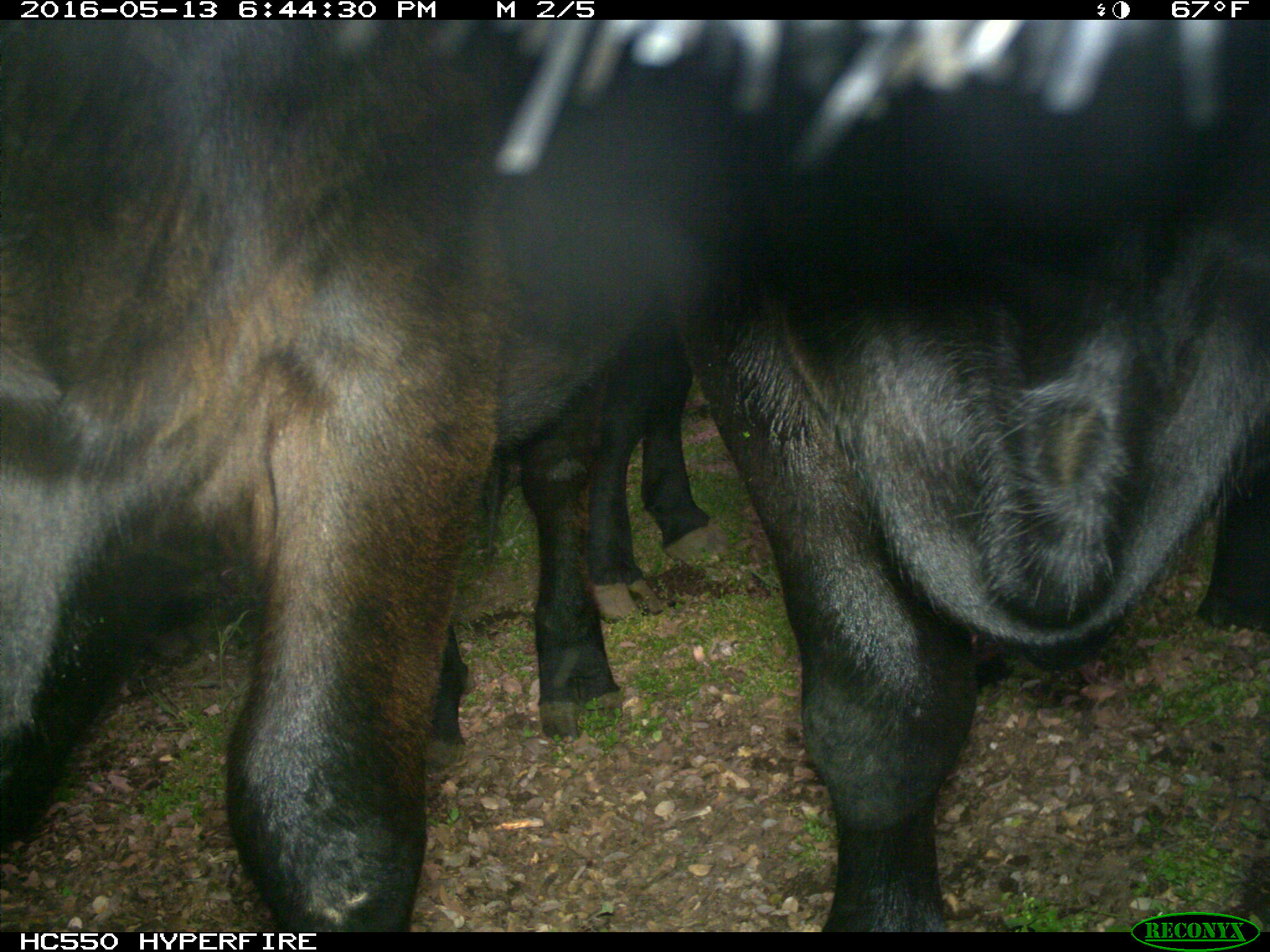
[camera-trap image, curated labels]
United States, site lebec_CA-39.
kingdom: Animalia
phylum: Chordata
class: Mammalia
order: Artiodactyla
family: Bovidae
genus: Bos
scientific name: Bos taurus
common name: domestic cow